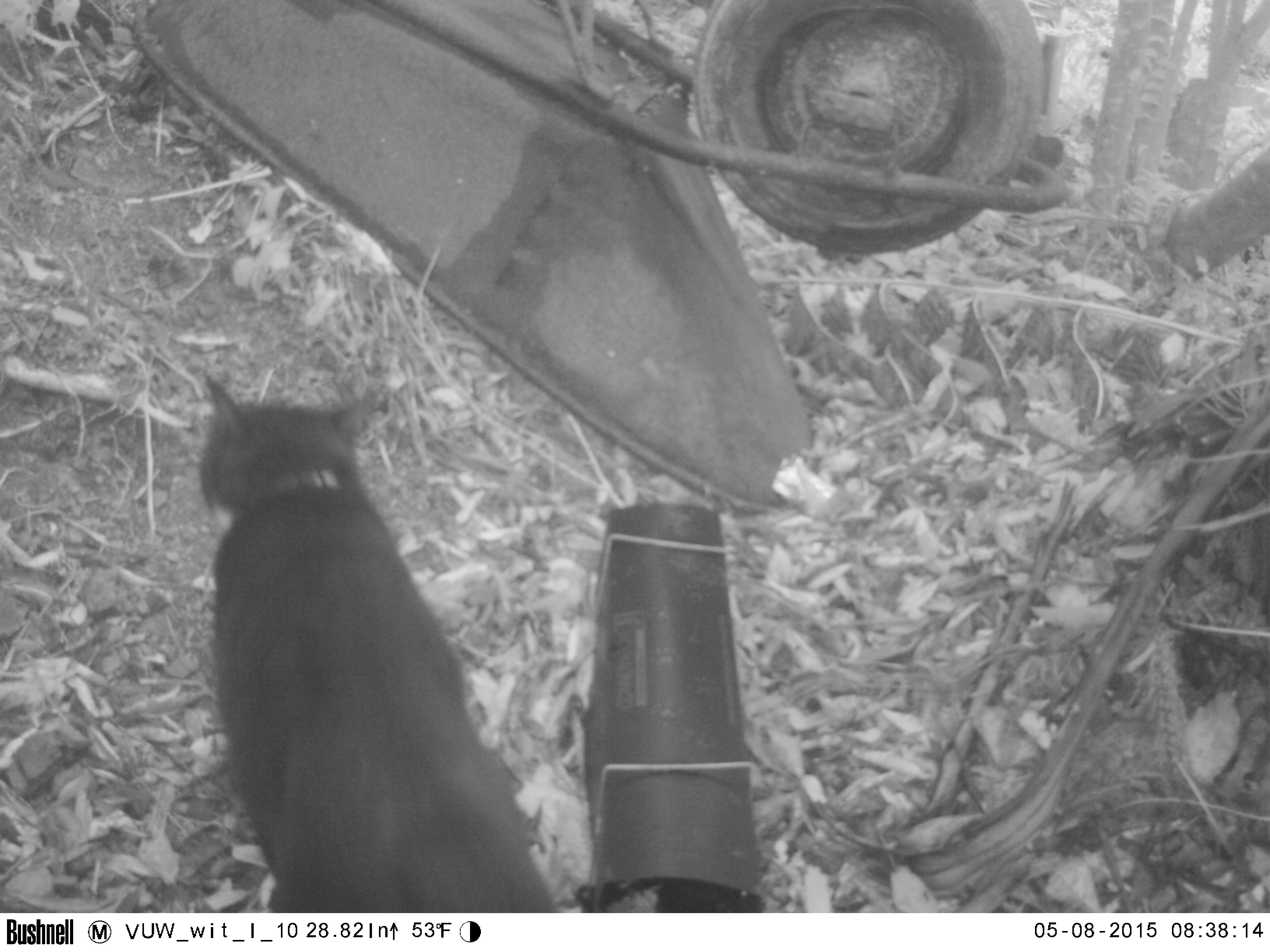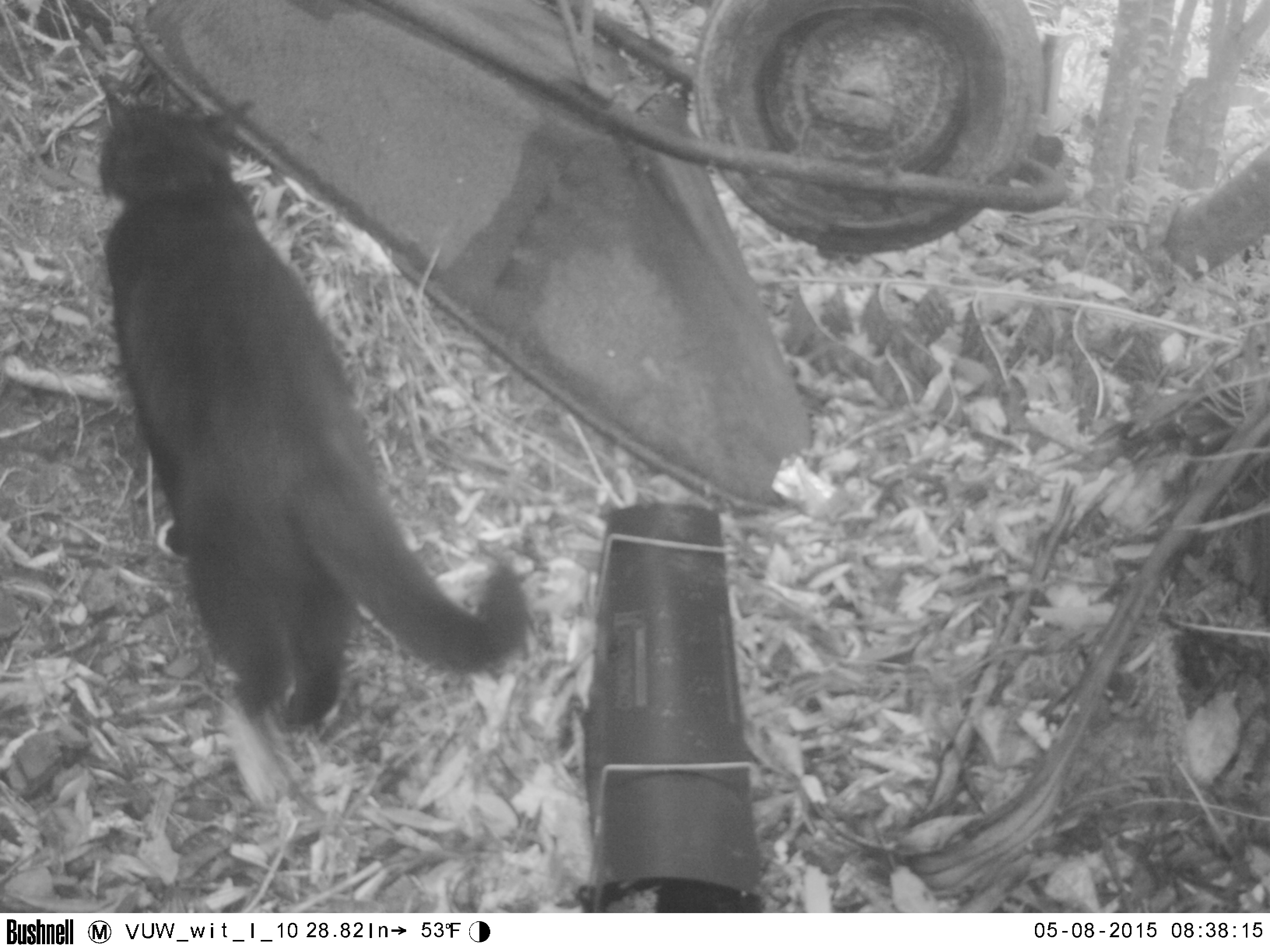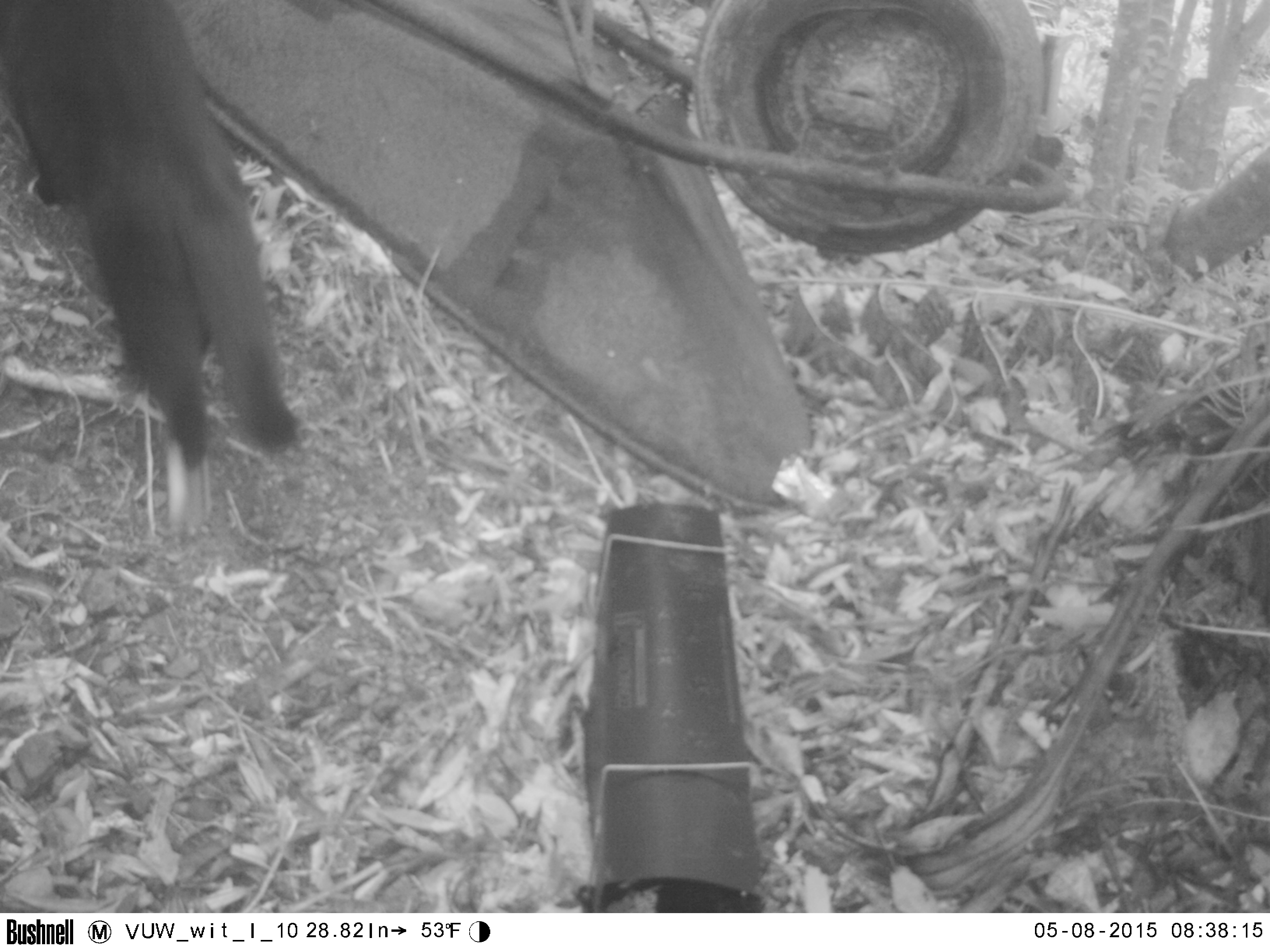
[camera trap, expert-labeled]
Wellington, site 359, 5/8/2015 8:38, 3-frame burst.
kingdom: Animalia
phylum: Chordata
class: Mammalia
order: Carnivora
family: Felidae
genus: Felis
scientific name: Felis catus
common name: cat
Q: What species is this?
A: Cat (Felis catus).